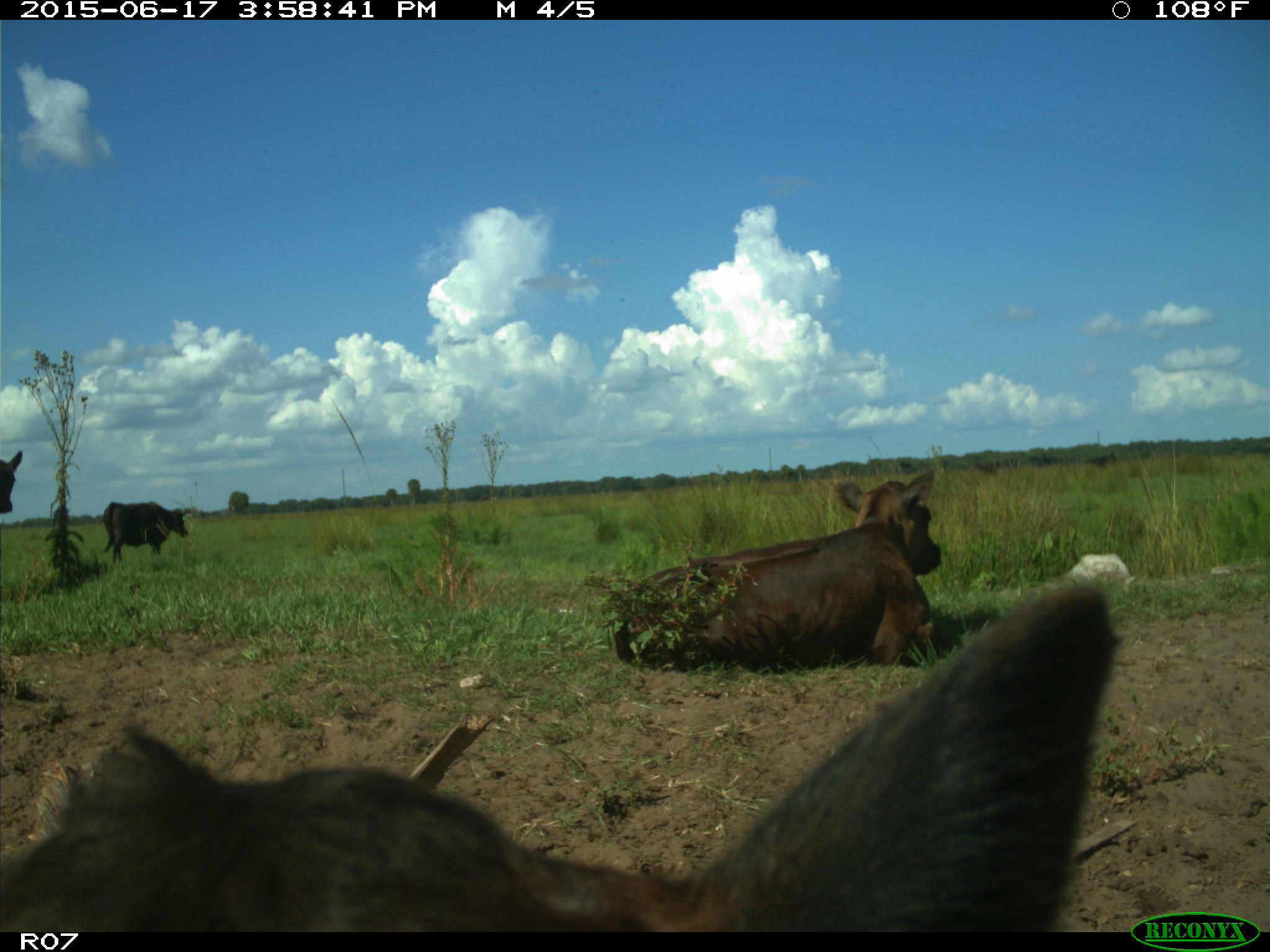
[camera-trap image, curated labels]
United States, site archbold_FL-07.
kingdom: Animalia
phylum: Chordata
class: Mammalia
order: Artiodactyla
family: Bovidae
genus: Bos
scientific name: Bos taurus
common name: domestic cow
Bos taurus (domestic cow).